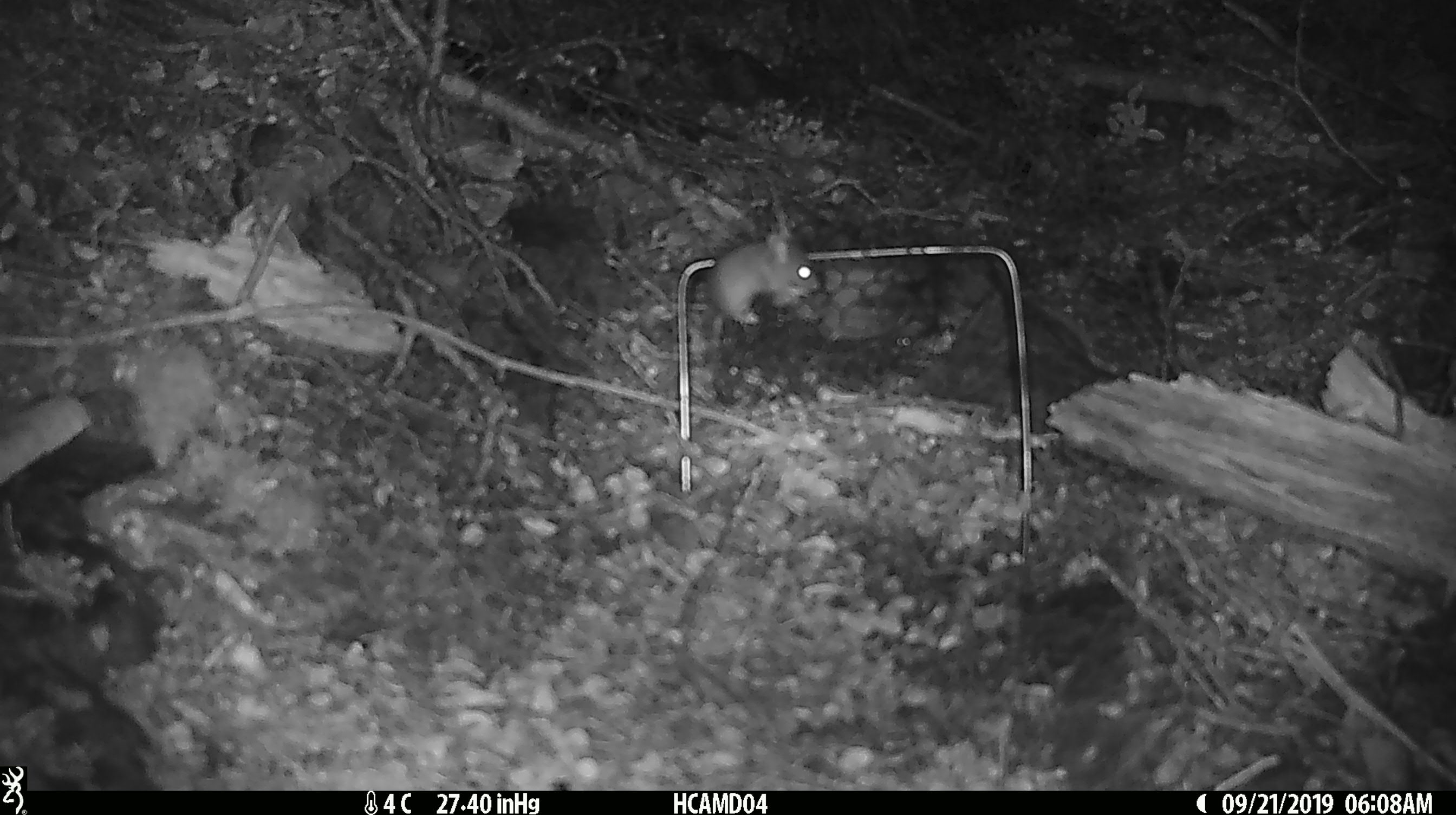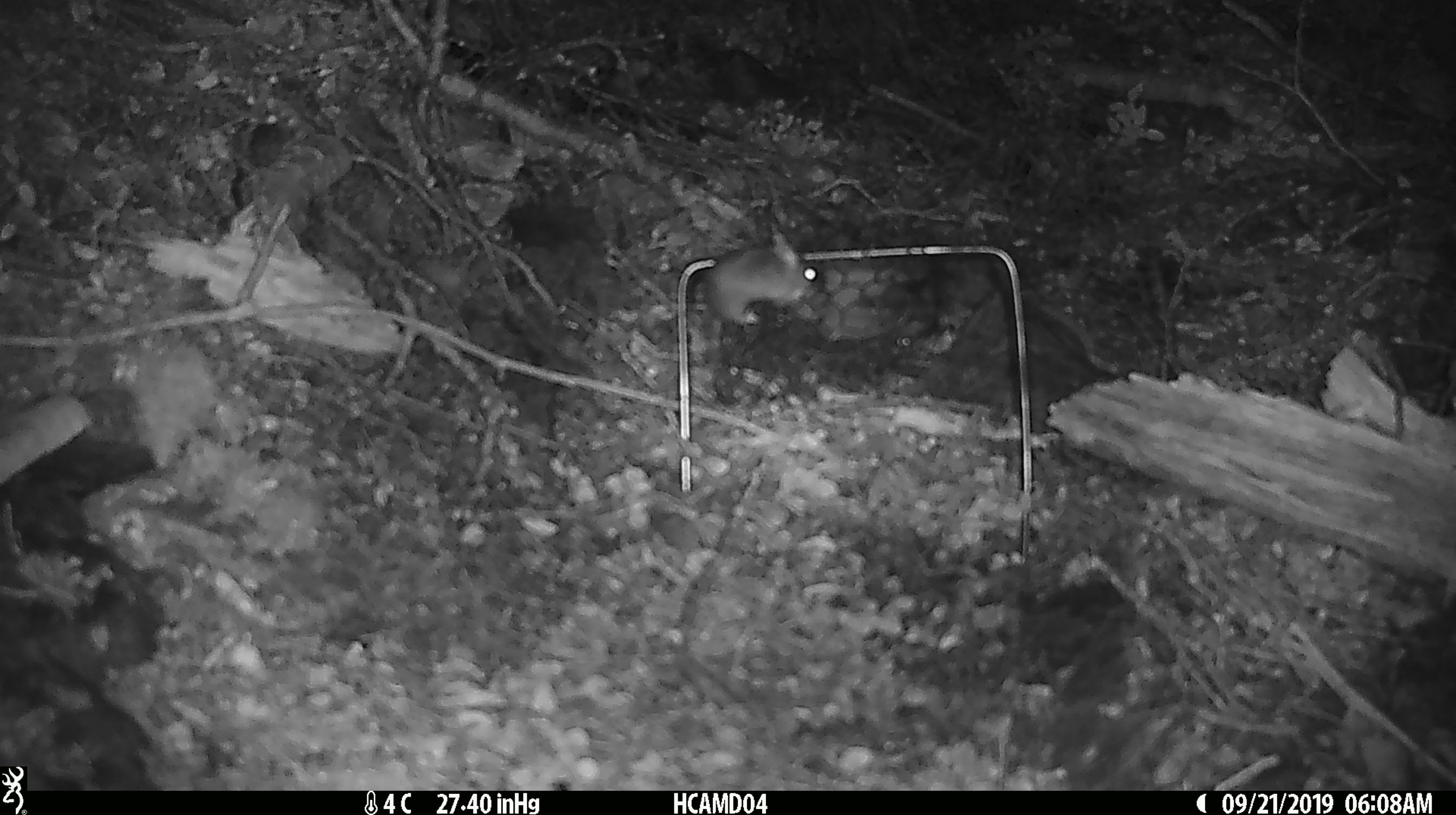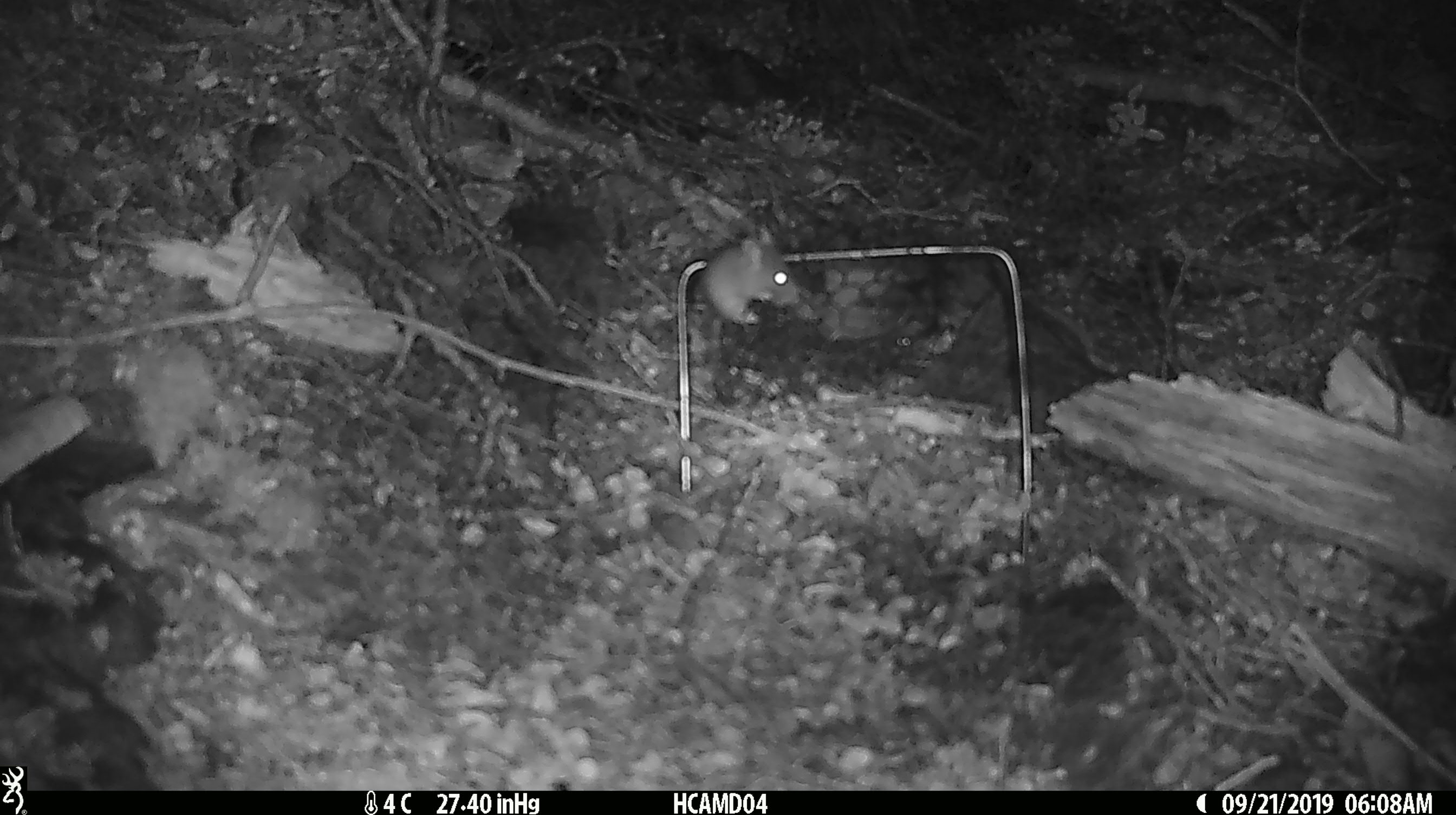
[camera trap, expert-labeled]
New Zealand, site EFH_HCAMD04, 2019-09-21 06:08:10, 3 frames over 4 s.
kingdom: Animalia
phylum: Chordata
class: Mammalia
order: Rodentia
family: Muridae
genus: Mus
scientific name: Mus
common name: mouse